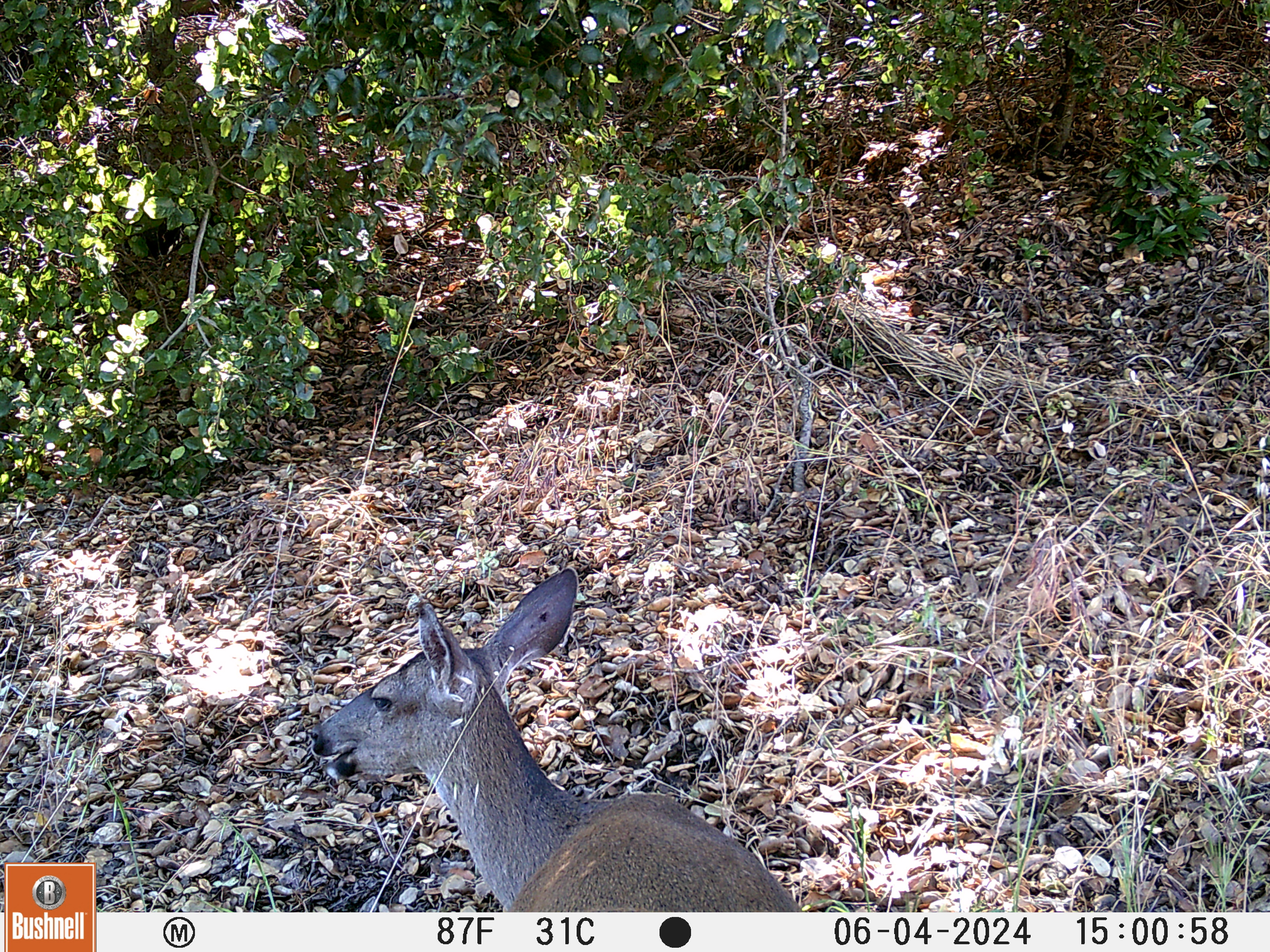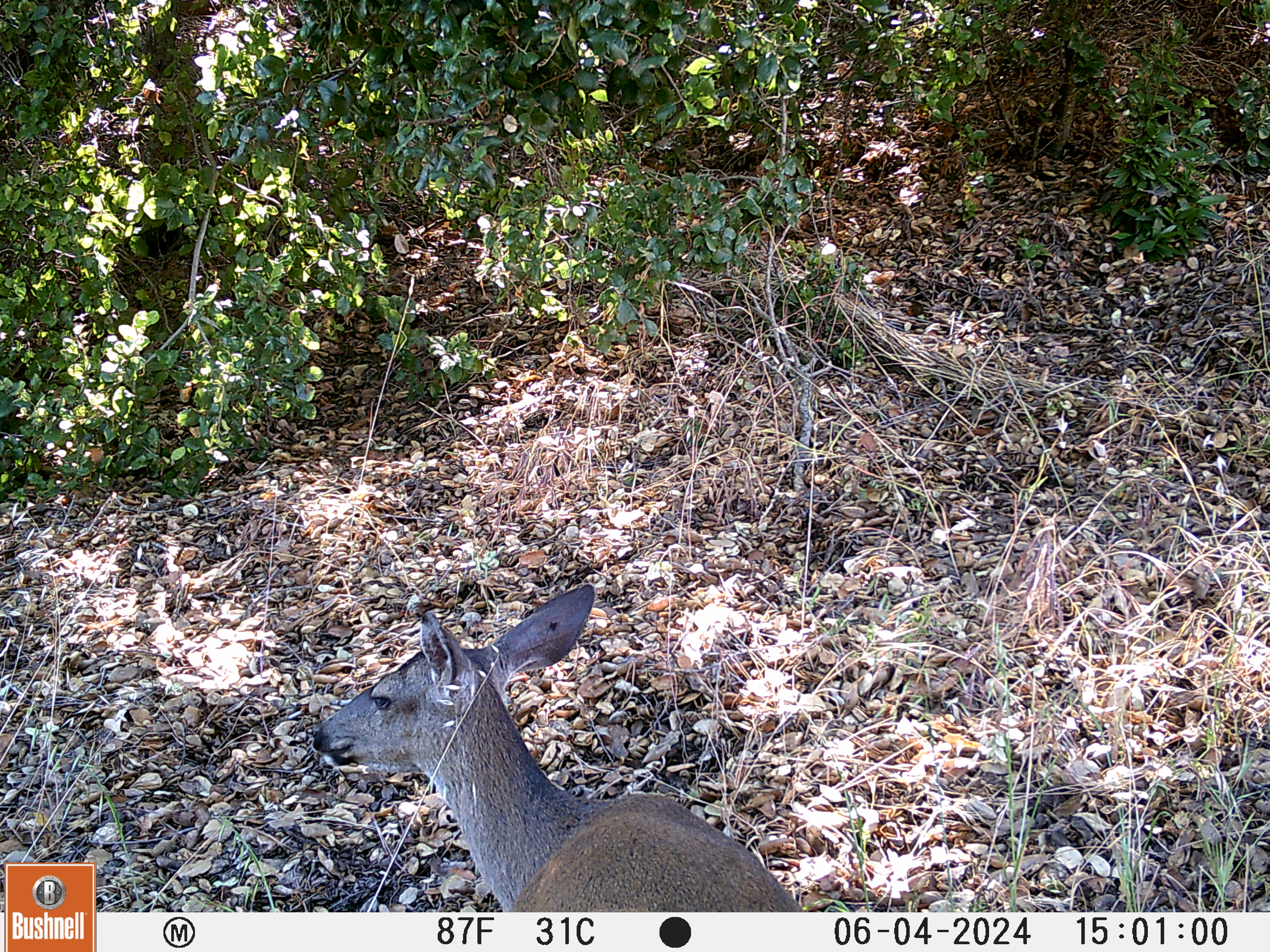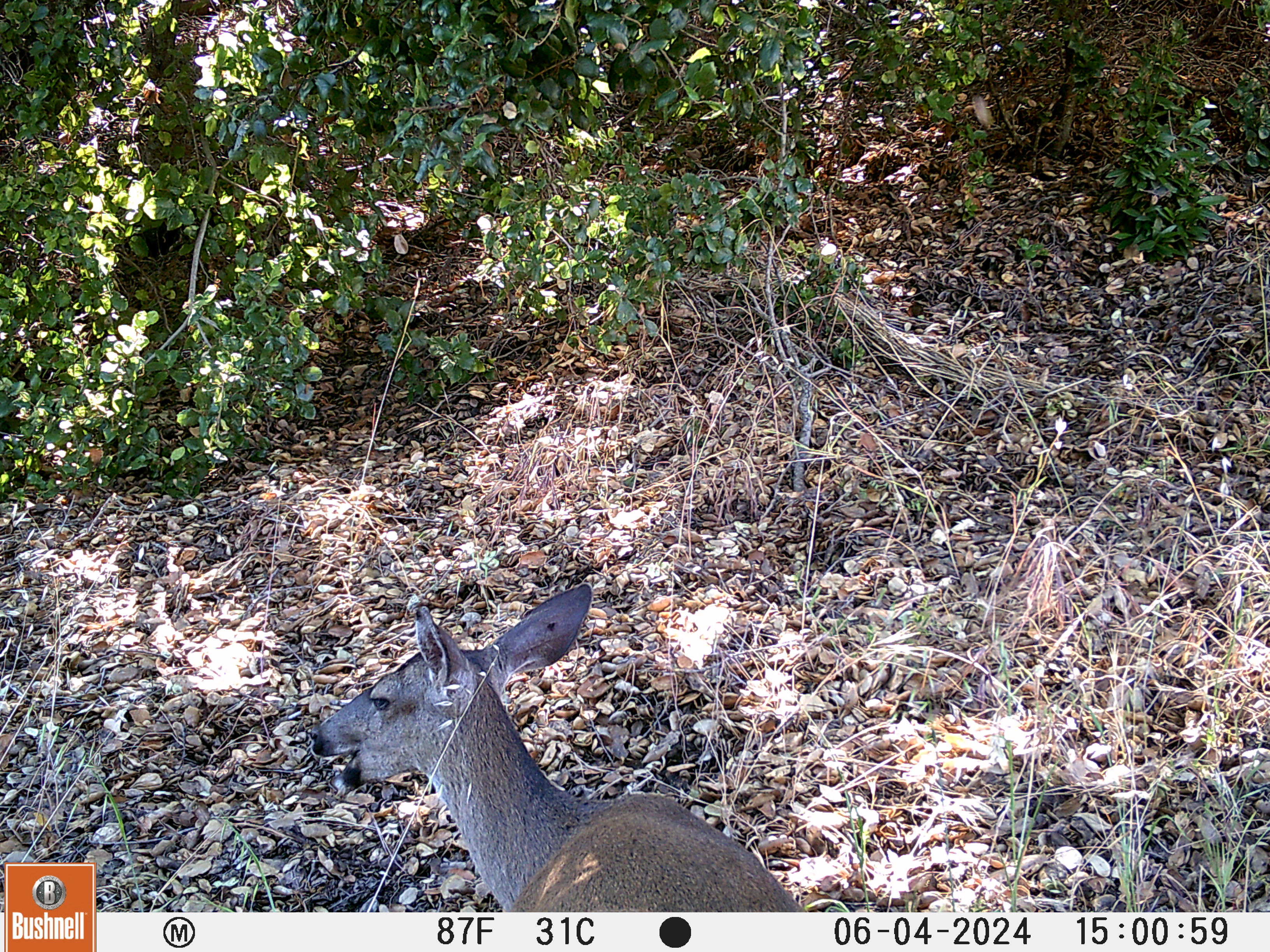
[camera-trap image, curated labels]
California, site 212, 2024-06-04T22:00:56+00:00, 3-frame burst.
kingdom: Animalia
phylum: Chordata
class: Mammalia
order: Artiodactyla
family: Cervidae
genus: Odocoileus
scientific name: Odocoileus hemionus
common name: mule deer